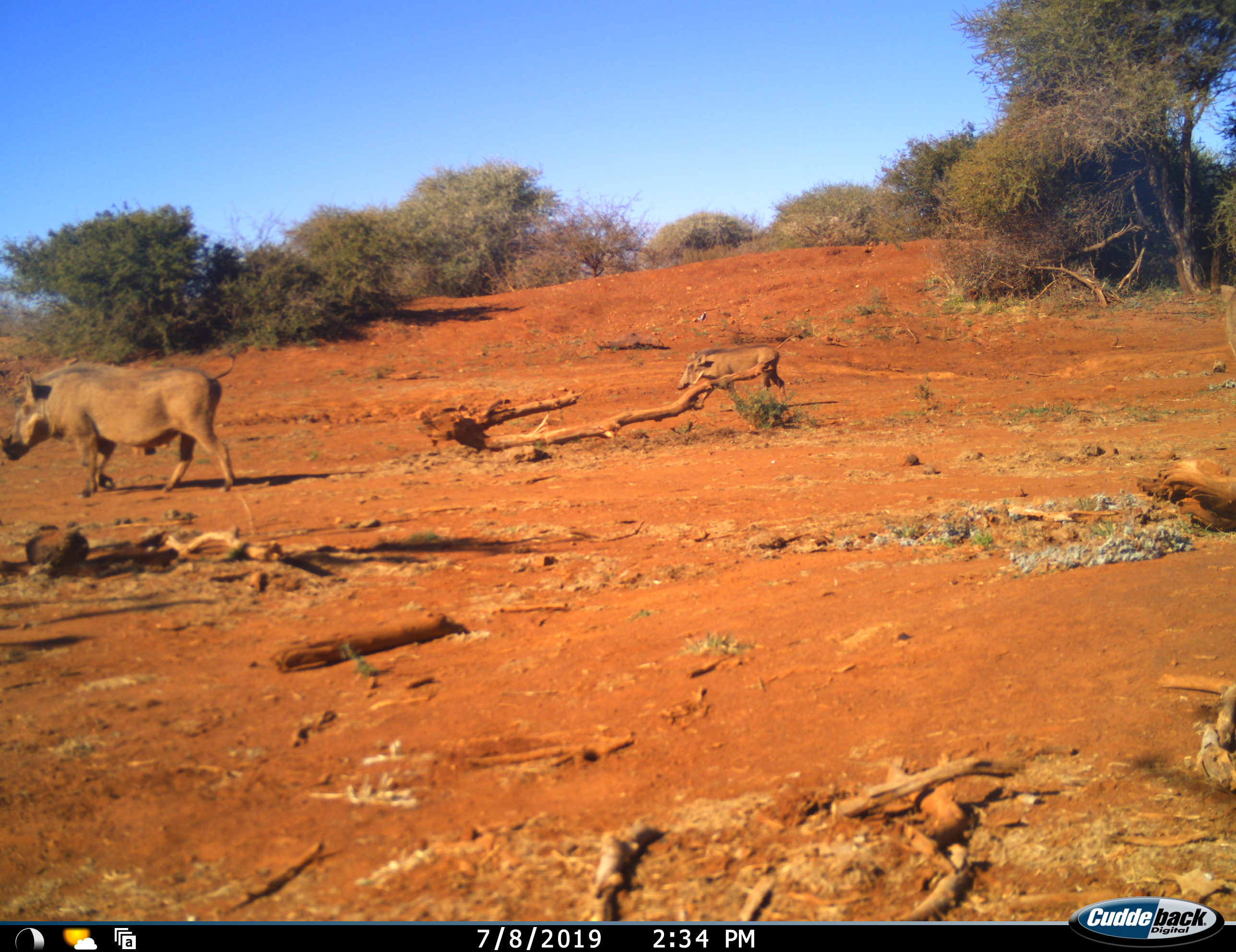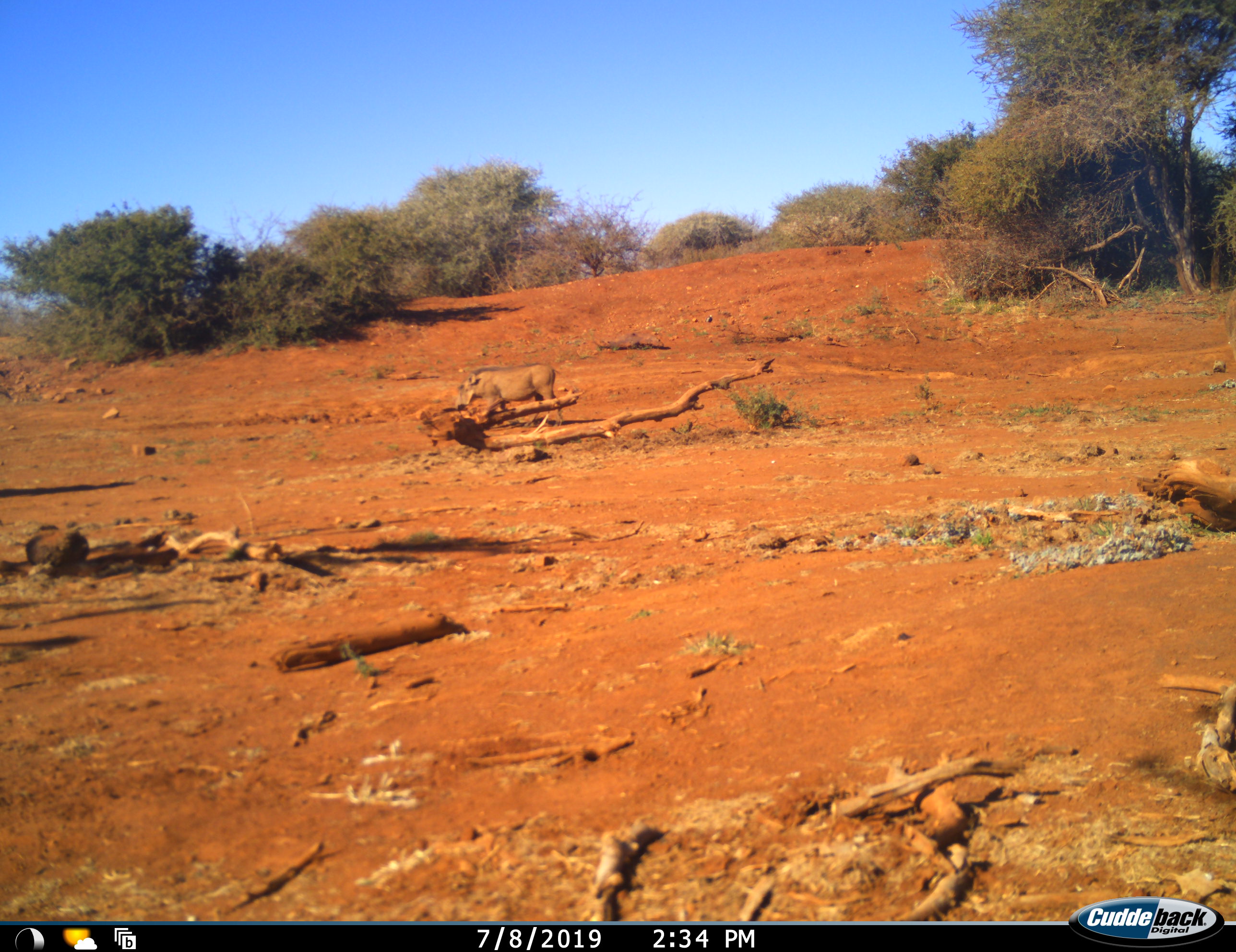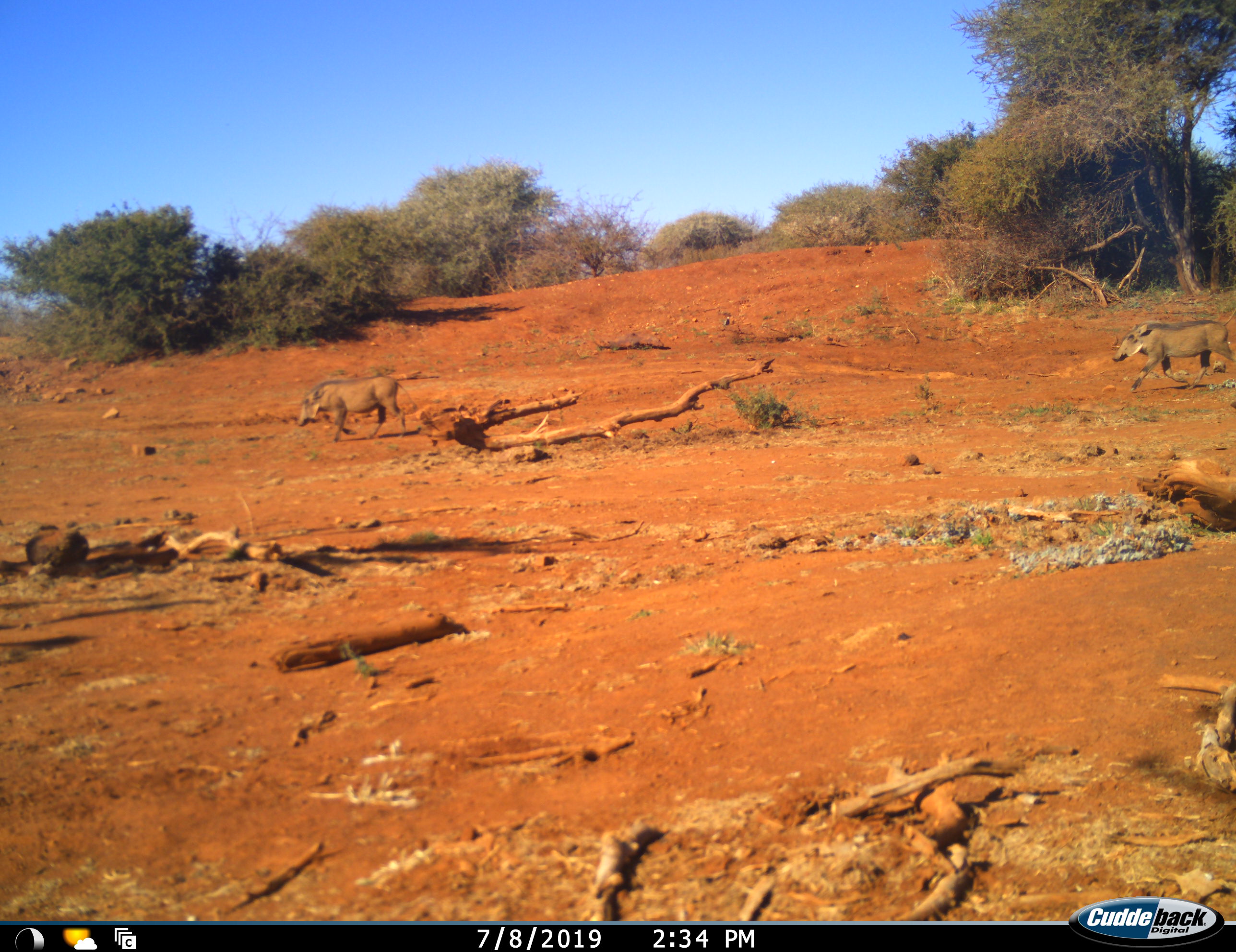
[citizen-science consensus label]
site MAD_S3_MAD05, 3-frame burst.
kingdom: Animalia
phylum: Chordata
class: Mammalia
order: Artiodactyla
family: Suidae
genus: Phacochoerus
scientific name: Phacochoerus africanus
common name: warthog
Warthog (Phacochoerus africanus), count 3. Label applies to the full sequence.